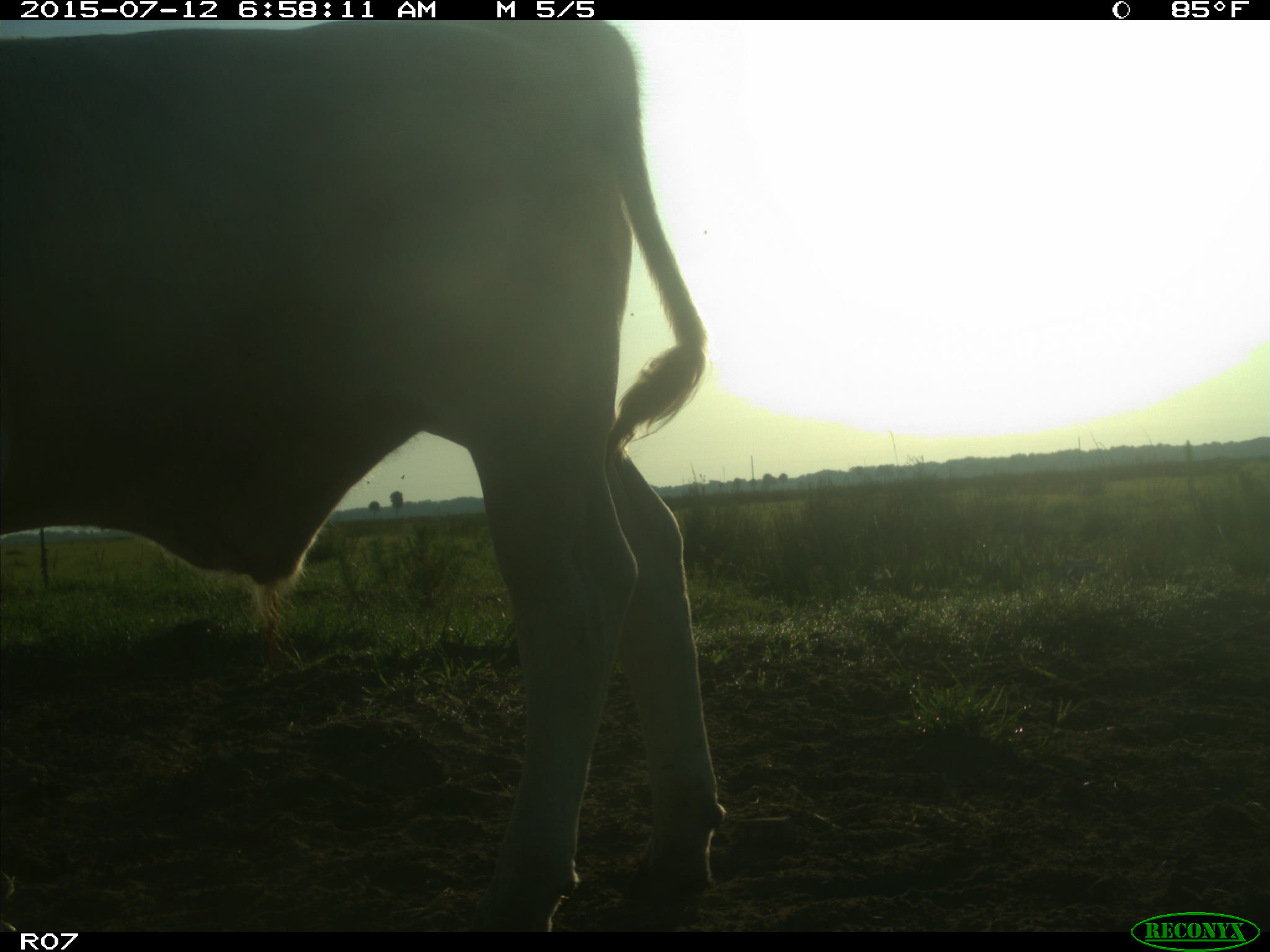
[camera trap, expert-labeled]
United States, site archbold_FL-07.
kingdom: Animalia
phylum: Chordata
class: Mammalia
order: Artiodactyla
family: Bovidae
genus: Bos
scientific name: Bos taurus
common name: domestic cow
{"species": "Bos taurus (domestic cow)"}